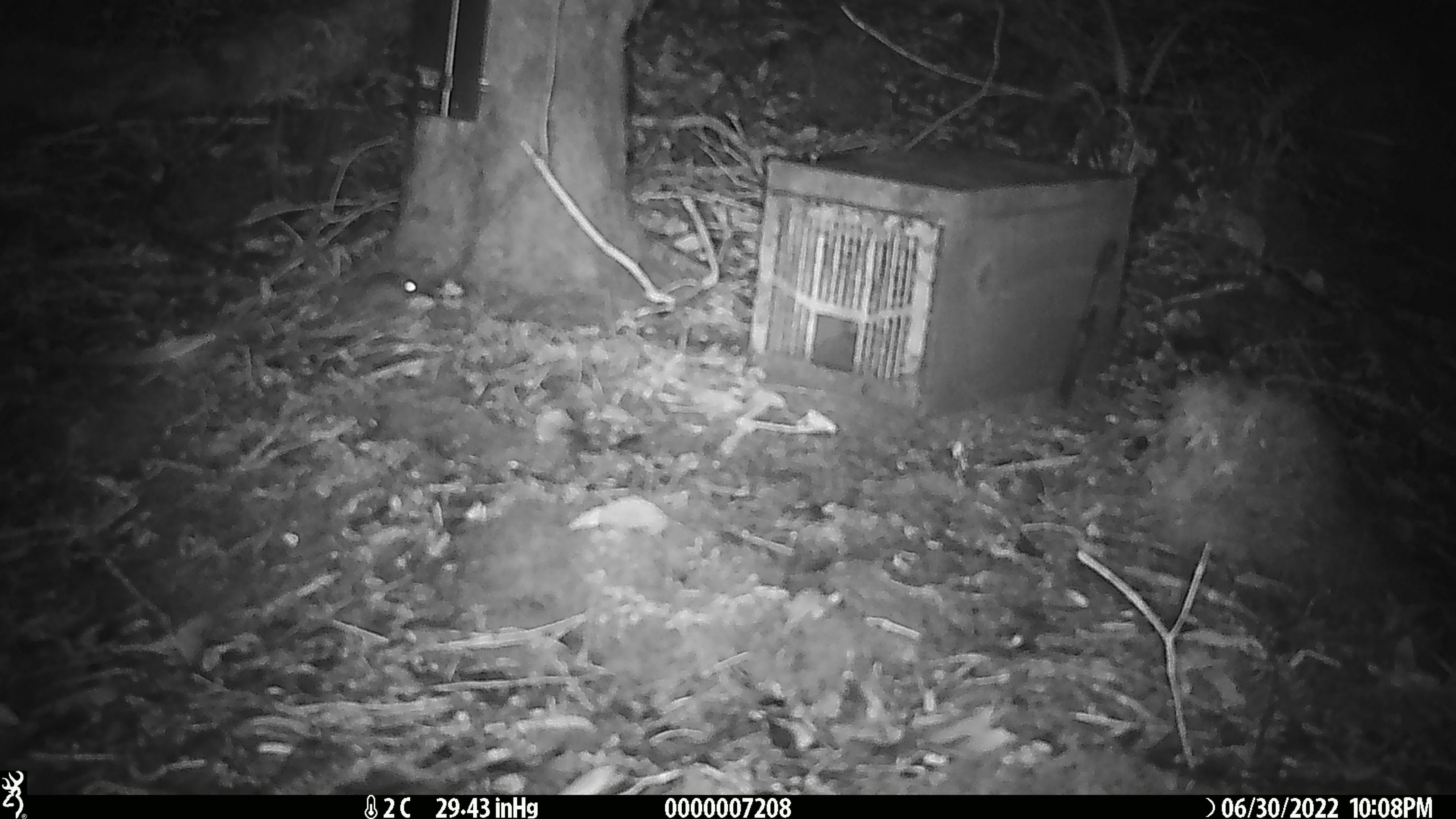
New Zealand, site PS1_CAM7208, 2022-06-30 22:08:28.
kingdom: Animalia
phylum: Chordata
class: Mammalia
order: Rodentia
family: Muridae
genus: Mus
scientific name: Mus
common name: mouse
Mouse (Mus).